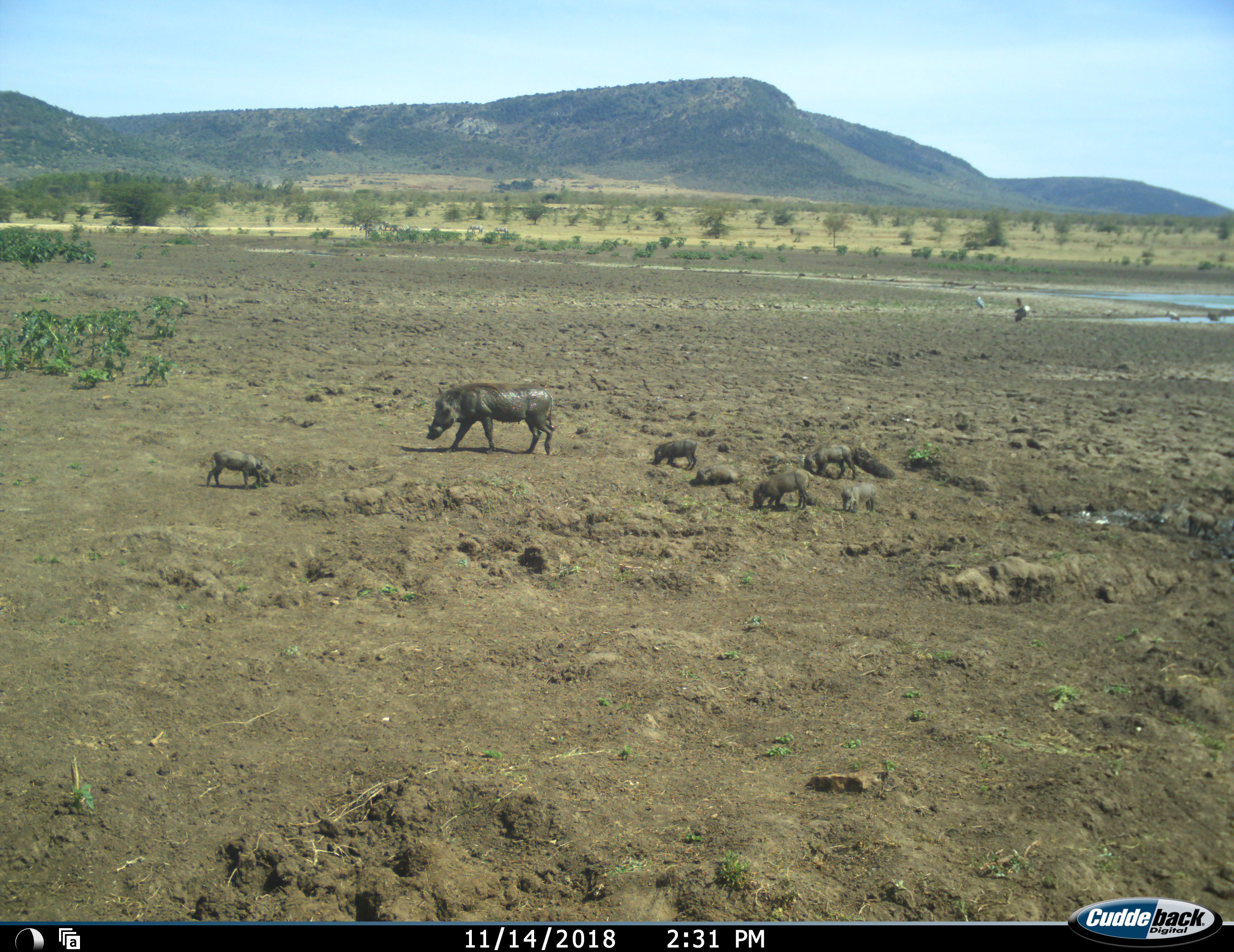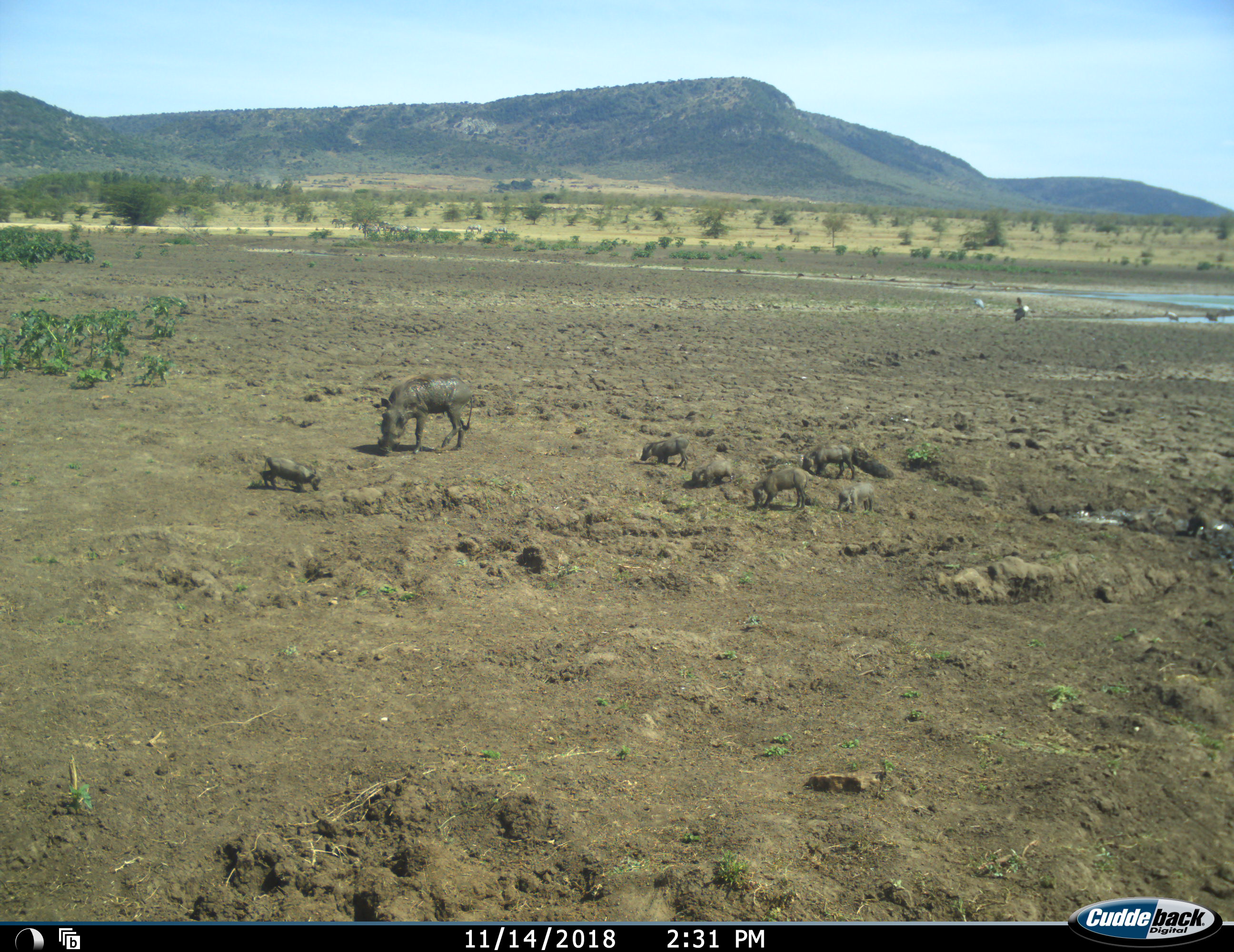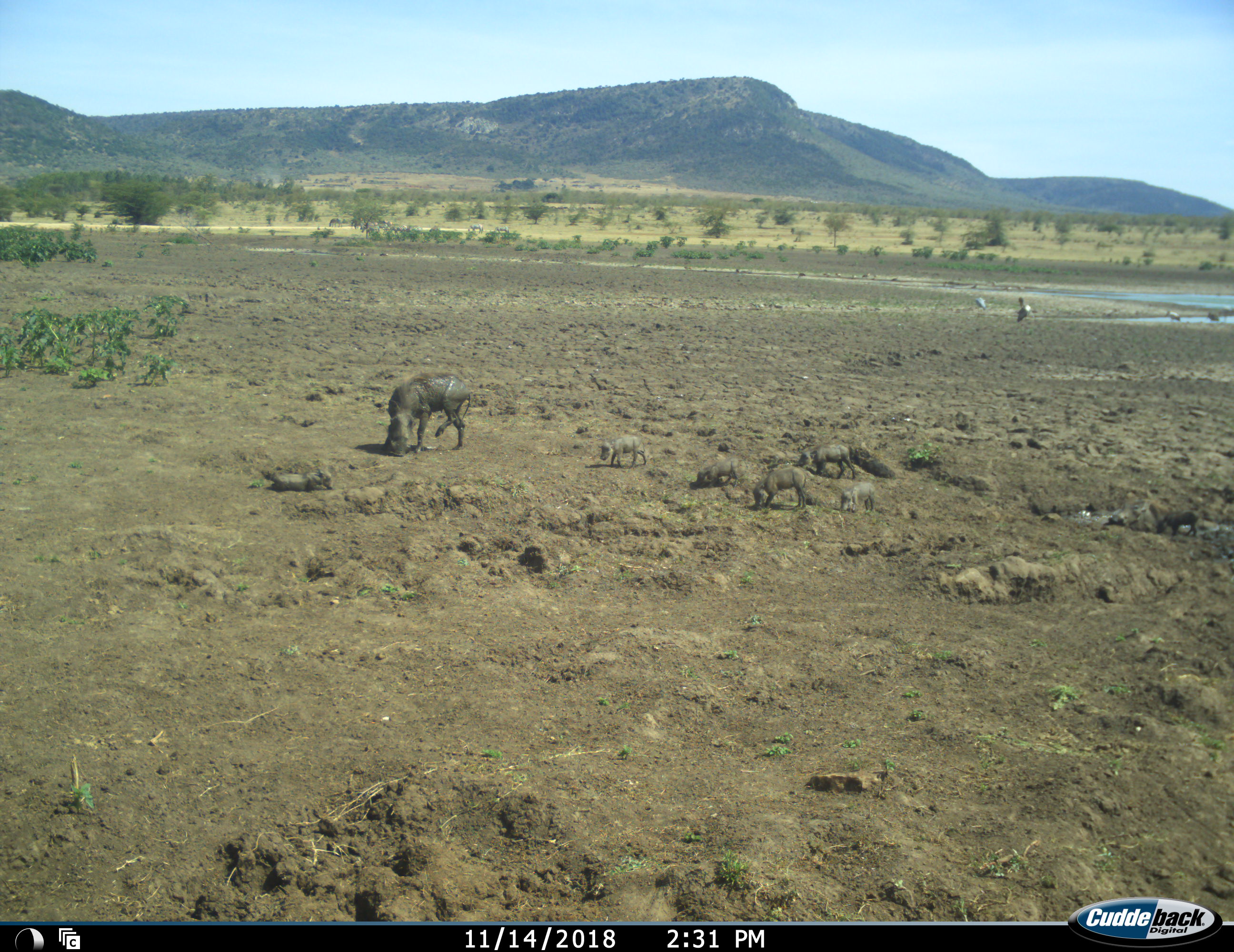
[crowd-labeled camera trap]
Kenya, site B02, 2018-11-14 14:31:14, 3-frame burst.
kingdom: Animalia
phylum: Chordata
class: Aves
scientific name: Aves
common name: bird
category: birdother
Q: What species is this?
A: Birdother (bird) (Aves).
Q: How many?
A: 3.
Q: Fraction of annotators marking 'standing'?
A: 75%.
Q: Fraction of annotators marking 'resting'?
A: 0%.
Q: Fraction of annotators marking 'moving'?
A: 0%.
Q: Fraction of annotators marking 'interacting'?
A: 0%.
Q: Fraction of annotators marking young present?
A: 0%.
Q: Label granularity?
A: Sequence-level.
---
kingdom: Animalia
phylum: Chordata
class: Mammalia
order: Artiodactyla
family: Suidae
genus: Phacochoerus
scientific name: Phacochoerus africanus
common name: warthog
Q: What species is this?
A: Warthog (Phacochoerus africanus).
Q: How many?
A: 8.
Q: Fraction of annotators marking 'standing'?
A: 30%.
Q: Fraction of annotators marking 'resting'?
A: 0%.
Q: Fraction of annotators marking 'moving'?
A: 60%.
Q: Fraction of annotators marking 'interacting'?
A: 20%.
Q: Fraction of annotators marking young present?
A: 100%.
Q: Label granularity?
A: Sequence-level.